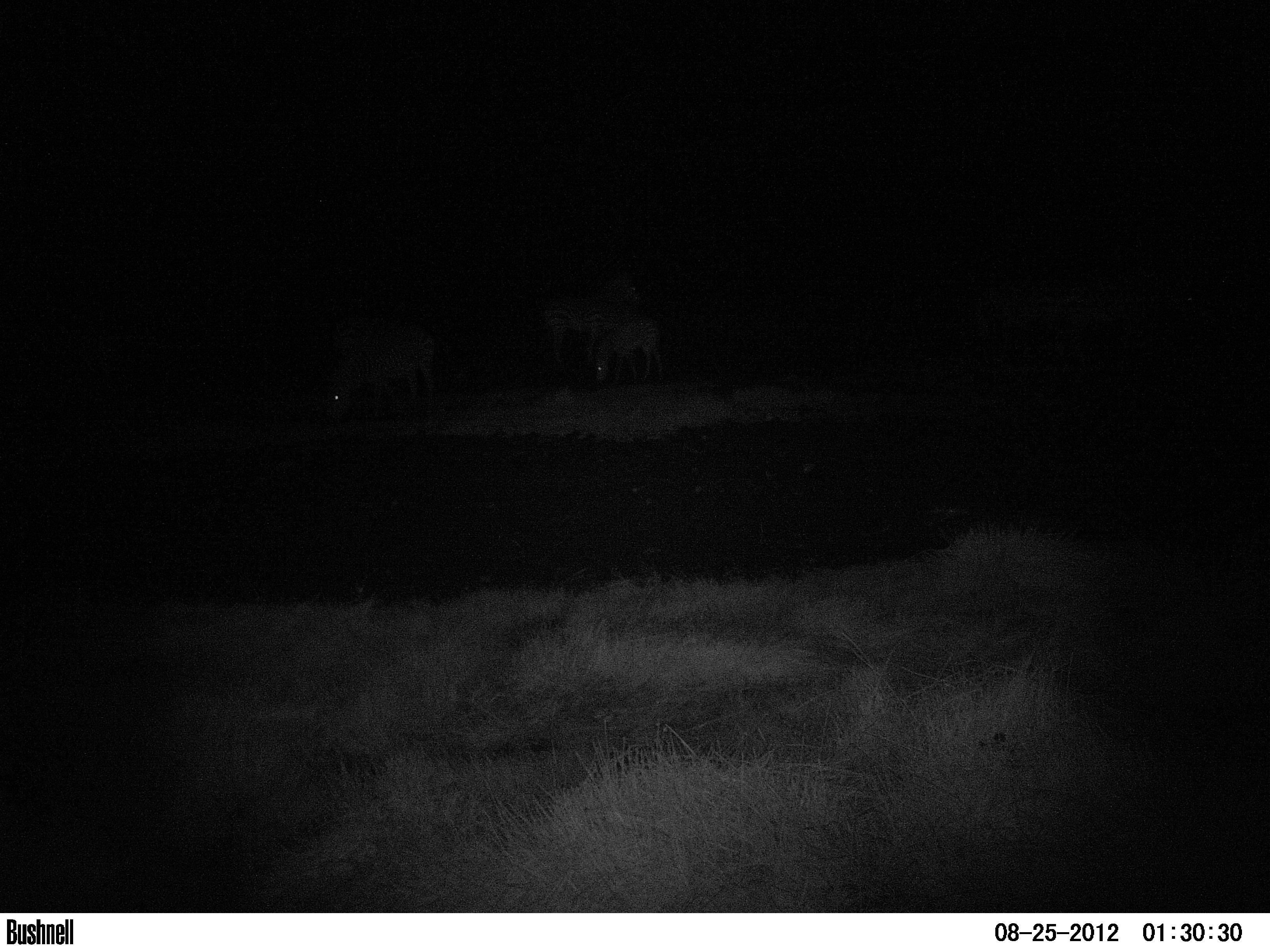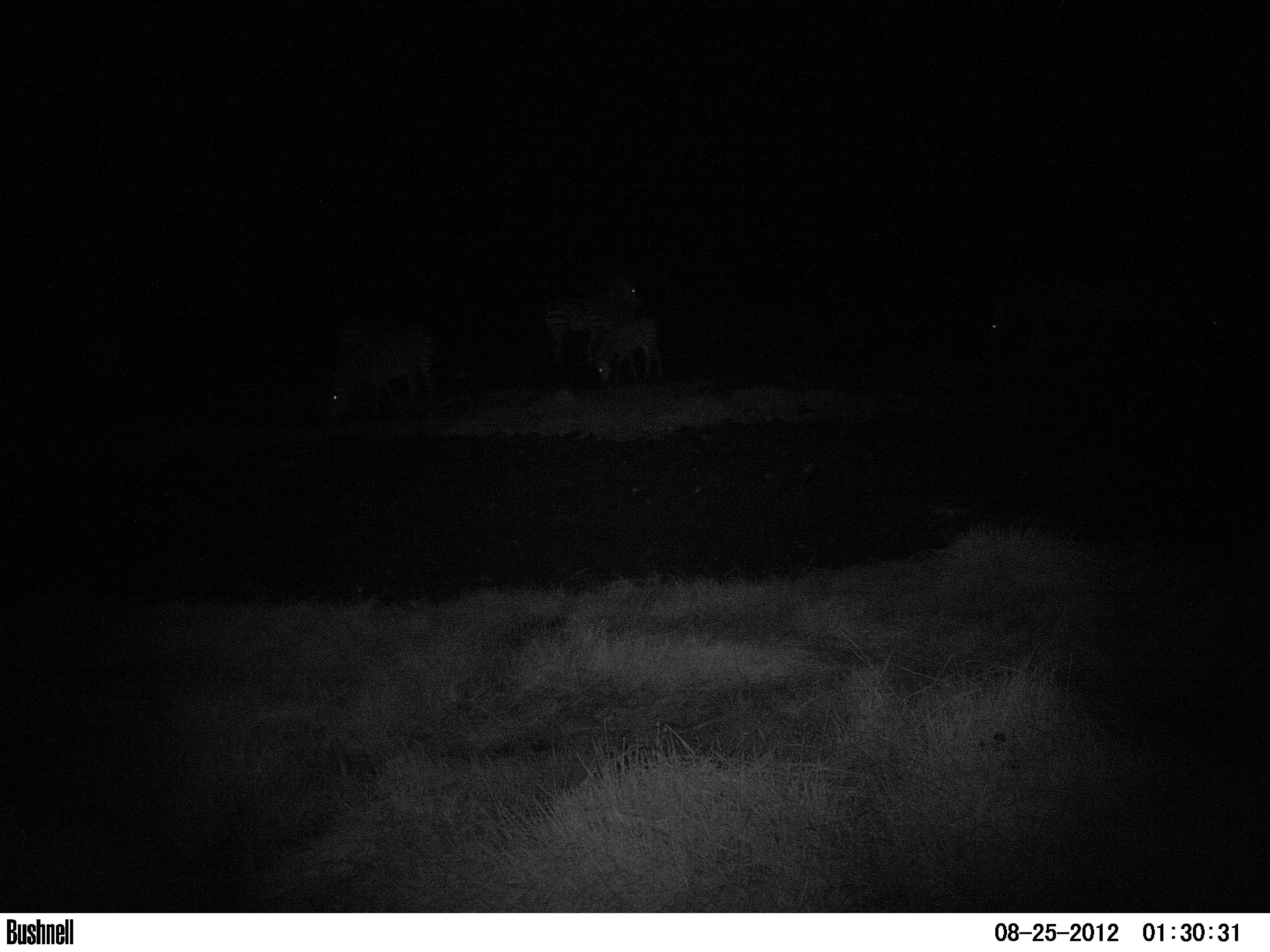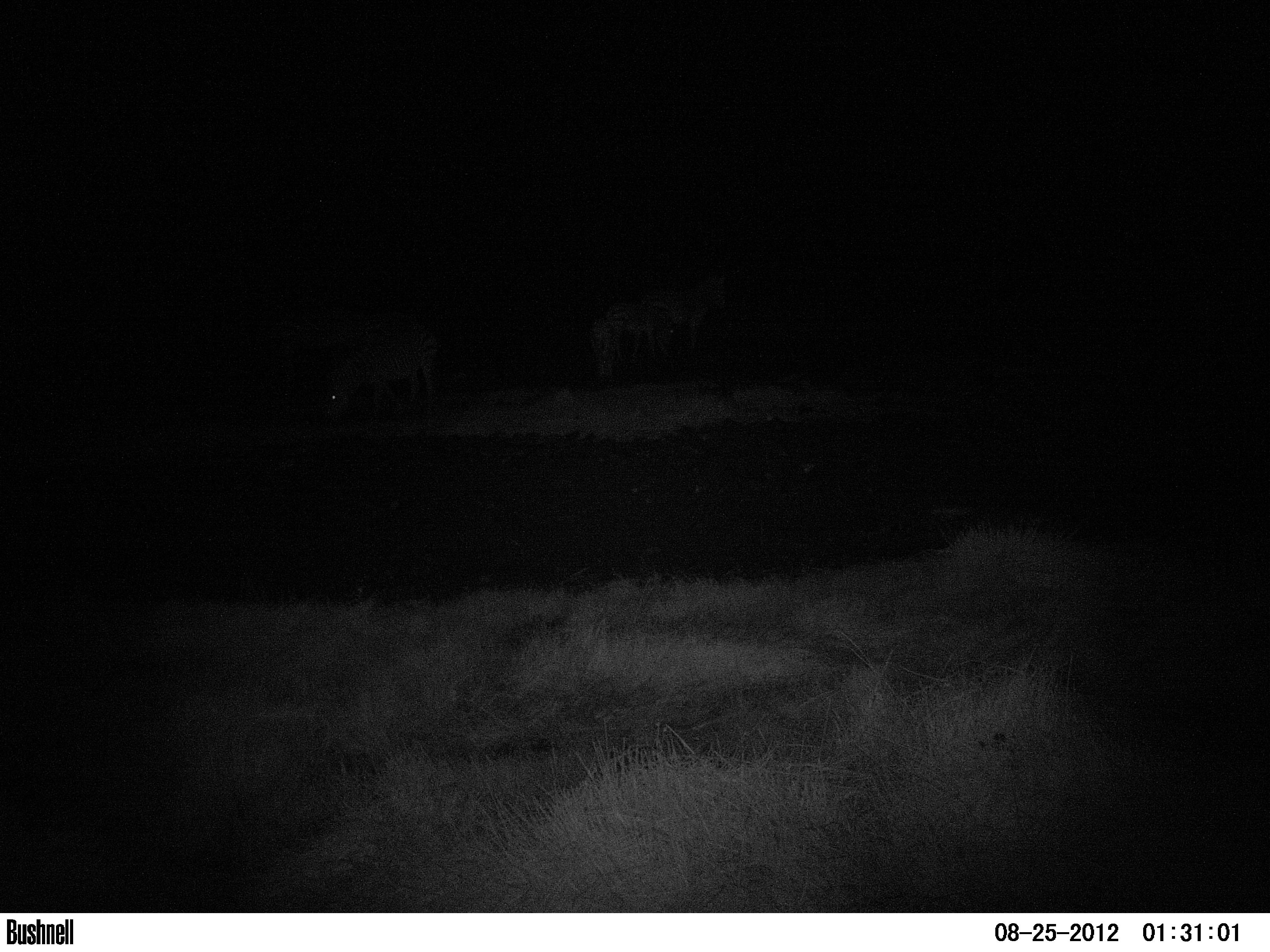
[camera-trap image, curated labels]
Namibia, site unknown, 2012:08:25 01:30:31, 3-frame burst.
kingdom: Animalia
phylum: Chordata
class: Mammalia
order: Perissodactyla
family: Equidae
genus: Equus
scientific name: Equus zebra hartmannae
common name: hartmann's mountain zebra